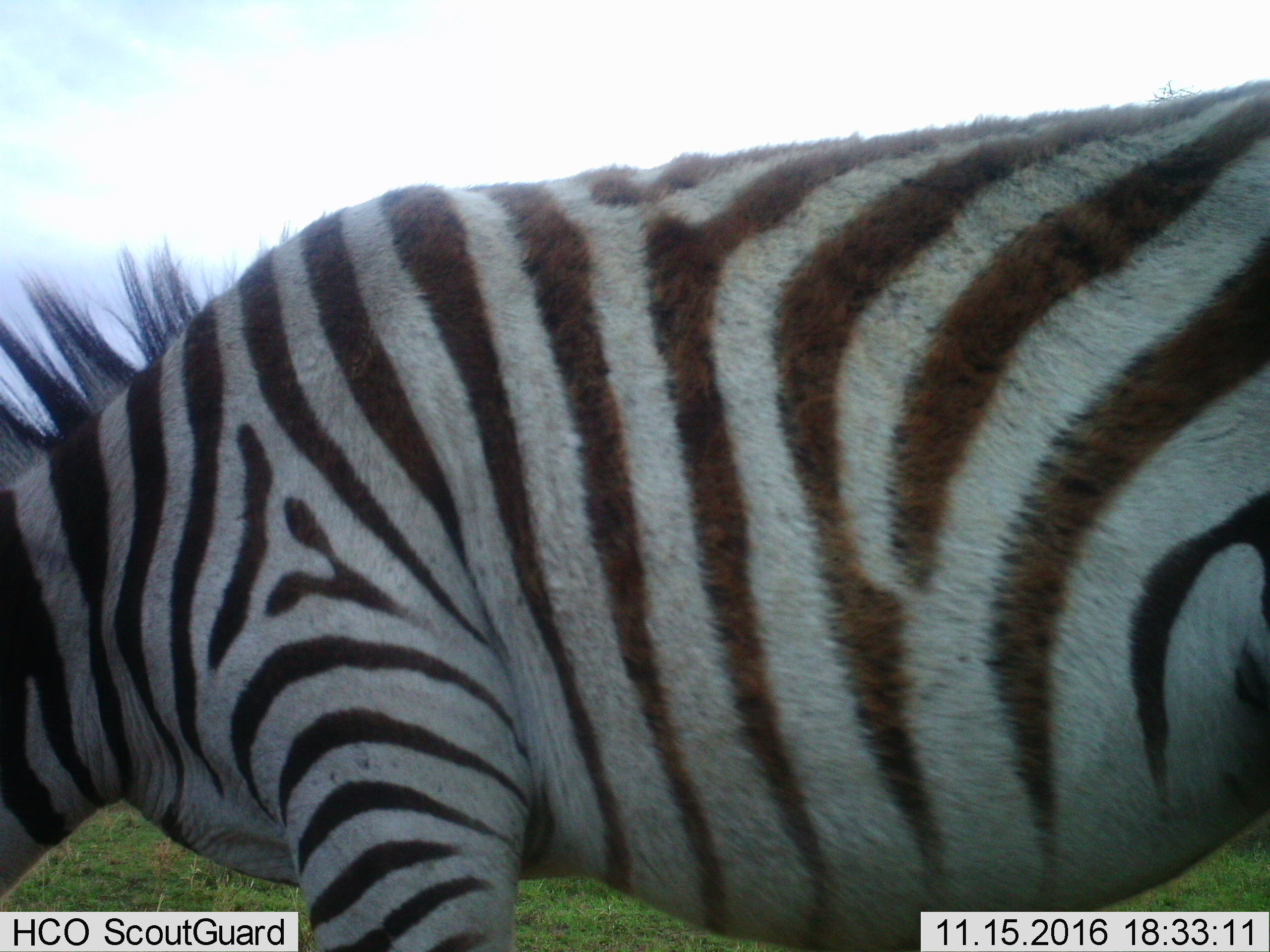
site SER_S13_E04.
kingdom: Animalia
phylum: Chordata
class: Mammalia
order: Perissodactyla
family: Equidae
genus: Equus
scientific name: Equus quagga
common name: plains zebra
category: zebraplains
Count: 1.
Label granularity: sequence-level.